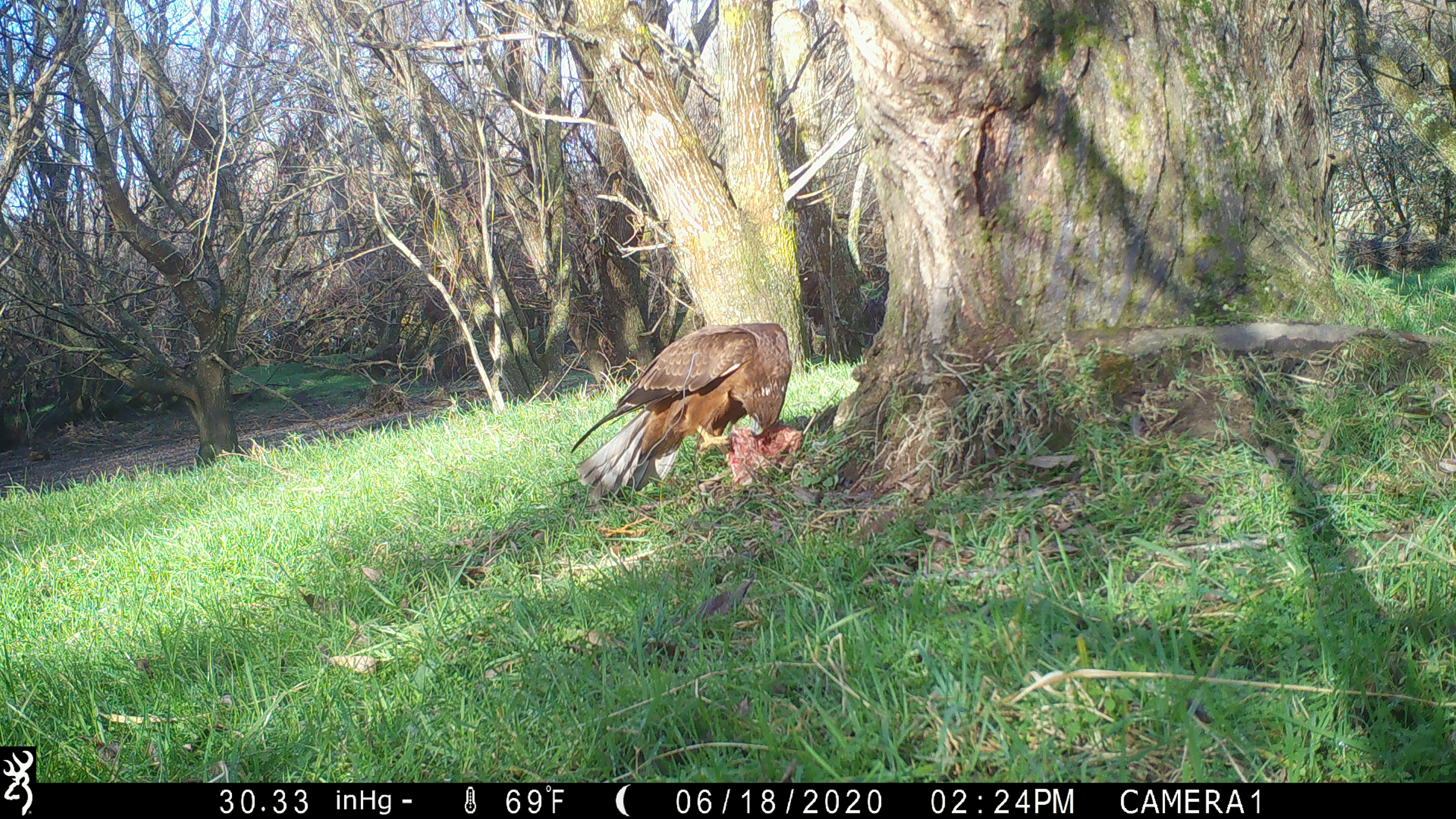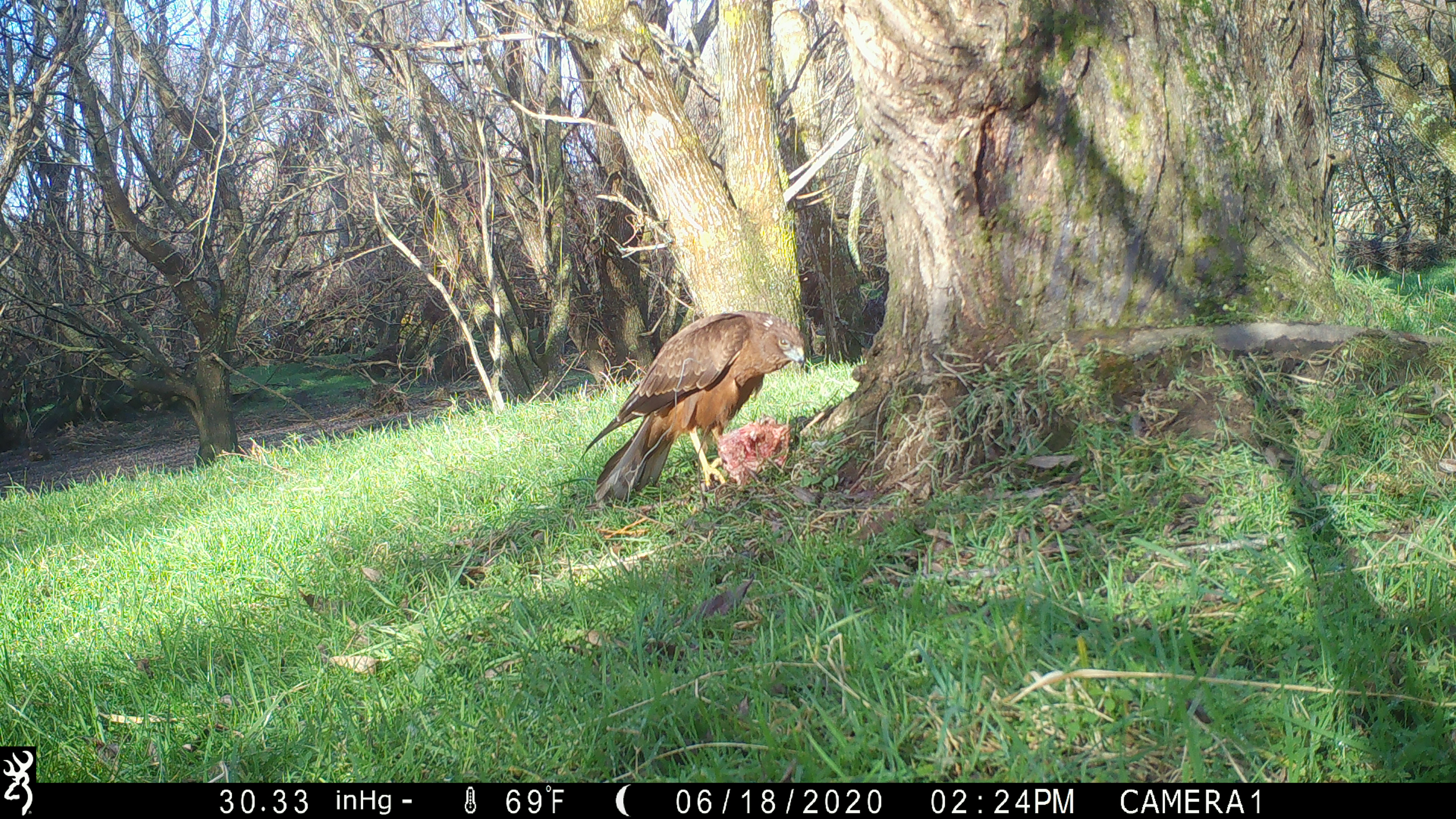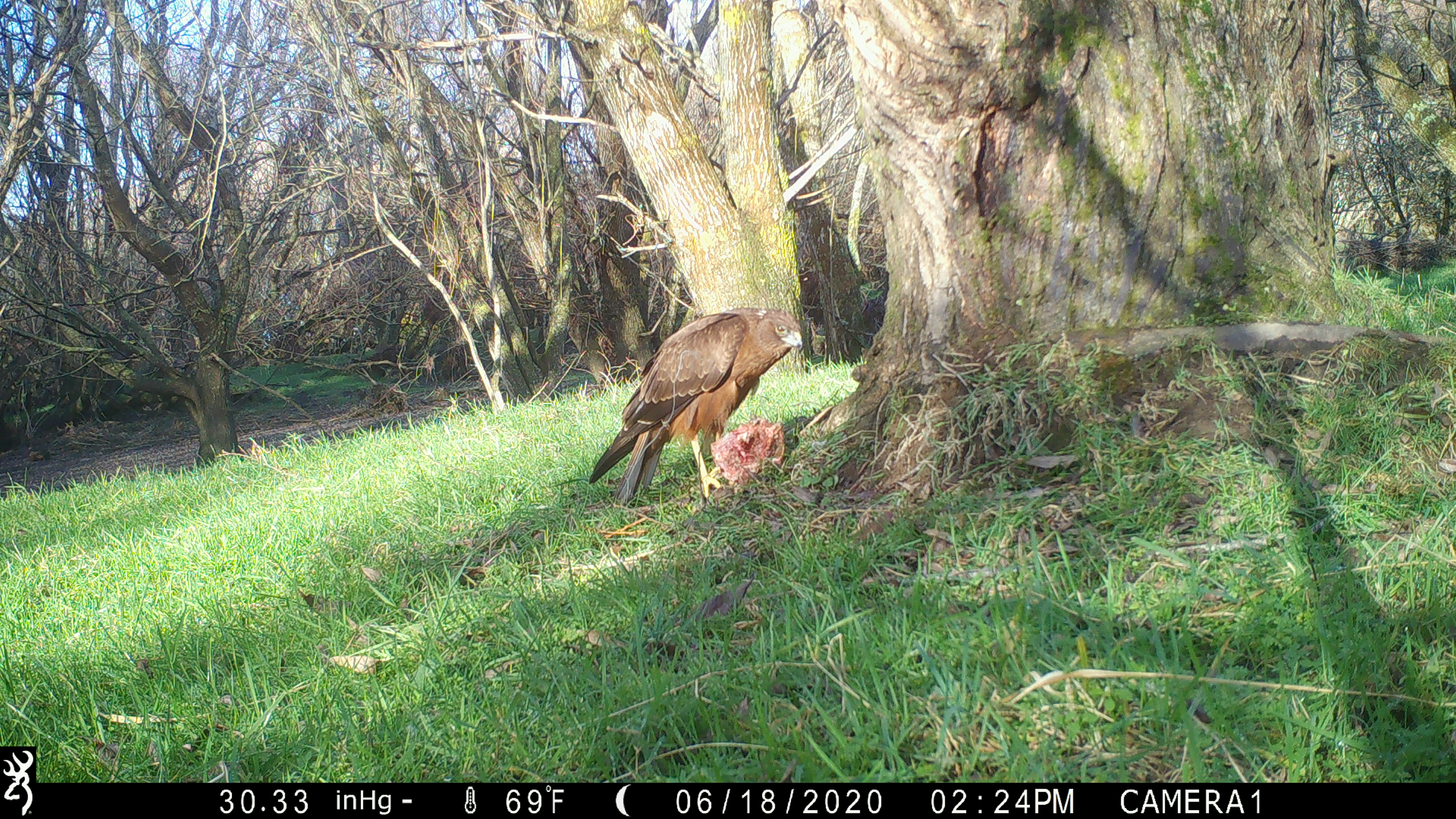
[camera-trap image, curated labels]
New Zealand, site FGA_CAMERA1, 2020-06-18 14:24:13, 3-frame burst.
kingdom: Animalia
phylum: Chordata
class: Aves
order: Accipitriformes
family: Accipitridae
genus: Circus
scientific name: Circus approximans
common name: swamp harrier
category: harrier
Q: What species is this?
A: Harrier (swamp harrier) (Circus approximans).